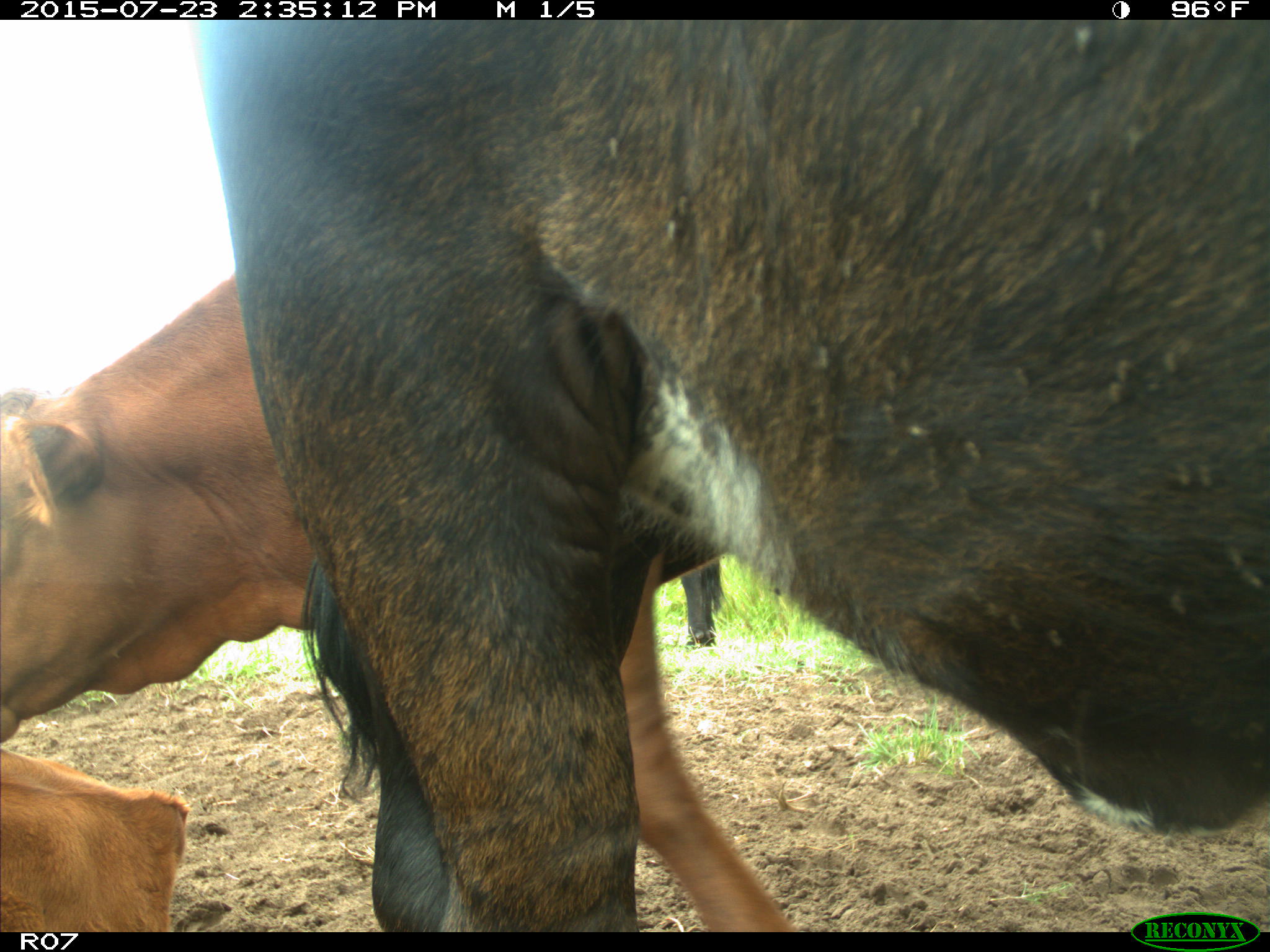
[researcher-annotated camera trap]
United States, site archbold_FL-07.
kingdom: Animalia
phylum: Chordata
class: Mammalia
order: Artiodactyla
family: Bovidae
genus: Bos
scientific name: Bos taurus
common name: domestic cow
Bos taurus (domestic cow).